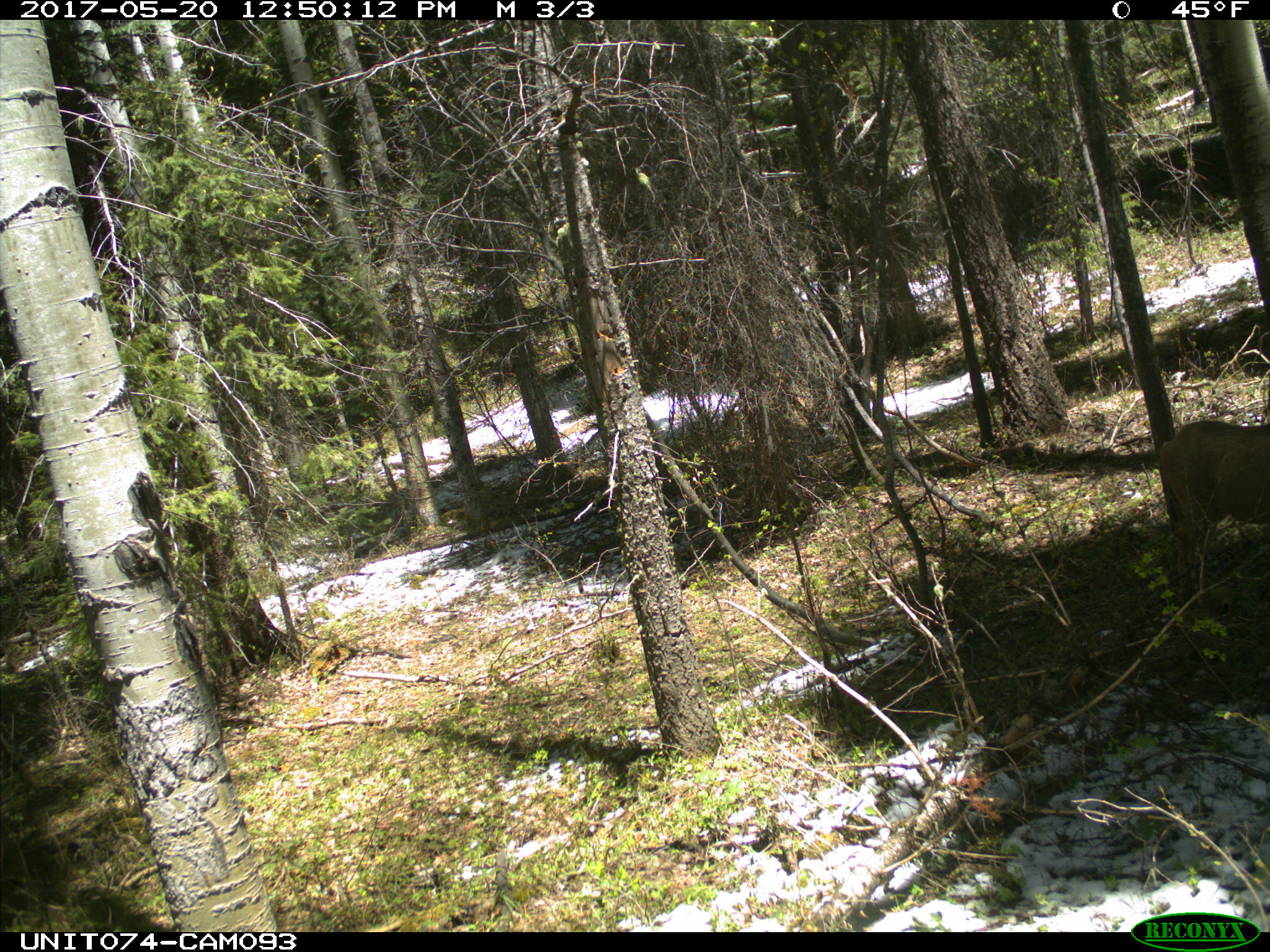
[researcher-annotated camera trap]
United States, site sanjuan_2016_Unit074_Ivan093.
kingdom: Animalia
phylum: Chordata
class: Mammalia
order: Artiodactyla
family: Cervidae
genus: Odocoileus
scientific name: Odocoileus hemionus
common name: mule deer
Odocoileus hemionus (mule deer).